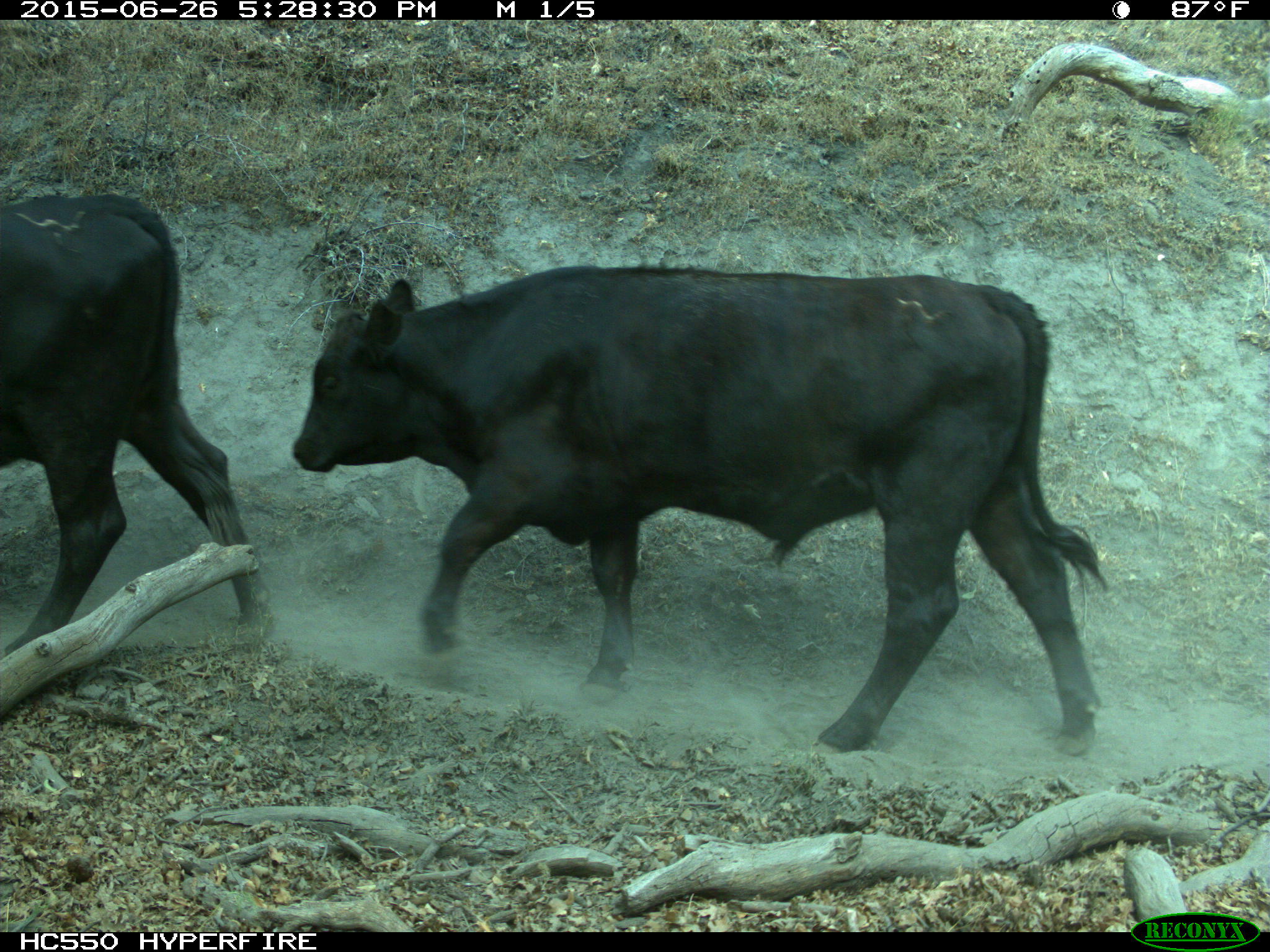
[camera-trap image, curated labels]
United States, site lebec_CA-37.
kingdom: Animalia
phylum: Chordata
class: Mammalia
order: Artiodactyla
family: Bovidae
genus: Bos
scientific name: Bos taurus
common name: domestic cow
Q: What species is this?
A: Bos taurus (domestic cow).